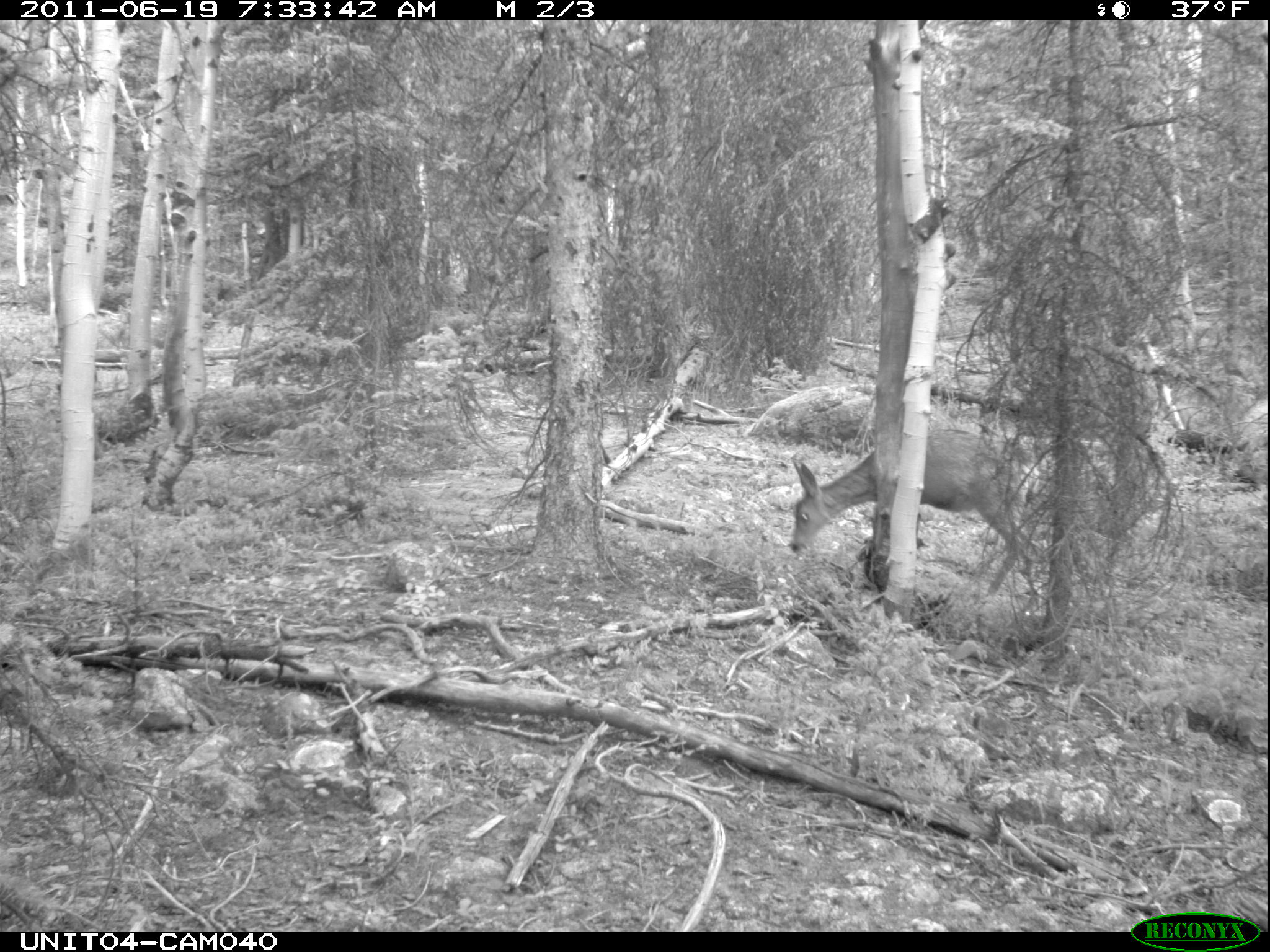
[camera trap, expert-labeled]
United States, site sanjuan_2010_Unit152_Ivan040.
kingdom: Animalia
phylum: Chordata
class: Mammalia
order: Artiodactyla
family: Cervidae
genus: Odocoileus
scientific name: Odocoileus hemionus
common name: mule deer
Odocoileus hemionus (mule deer).